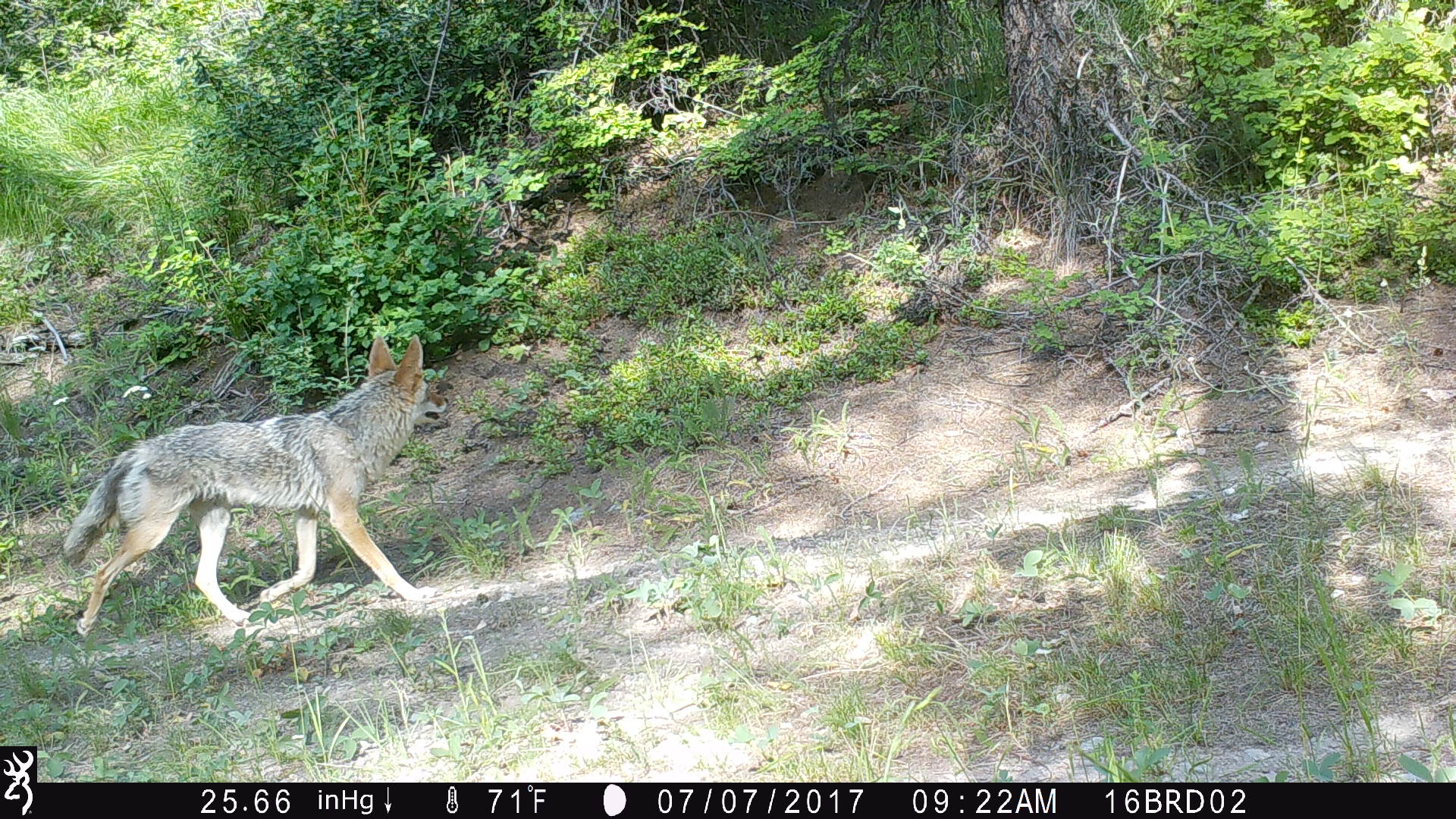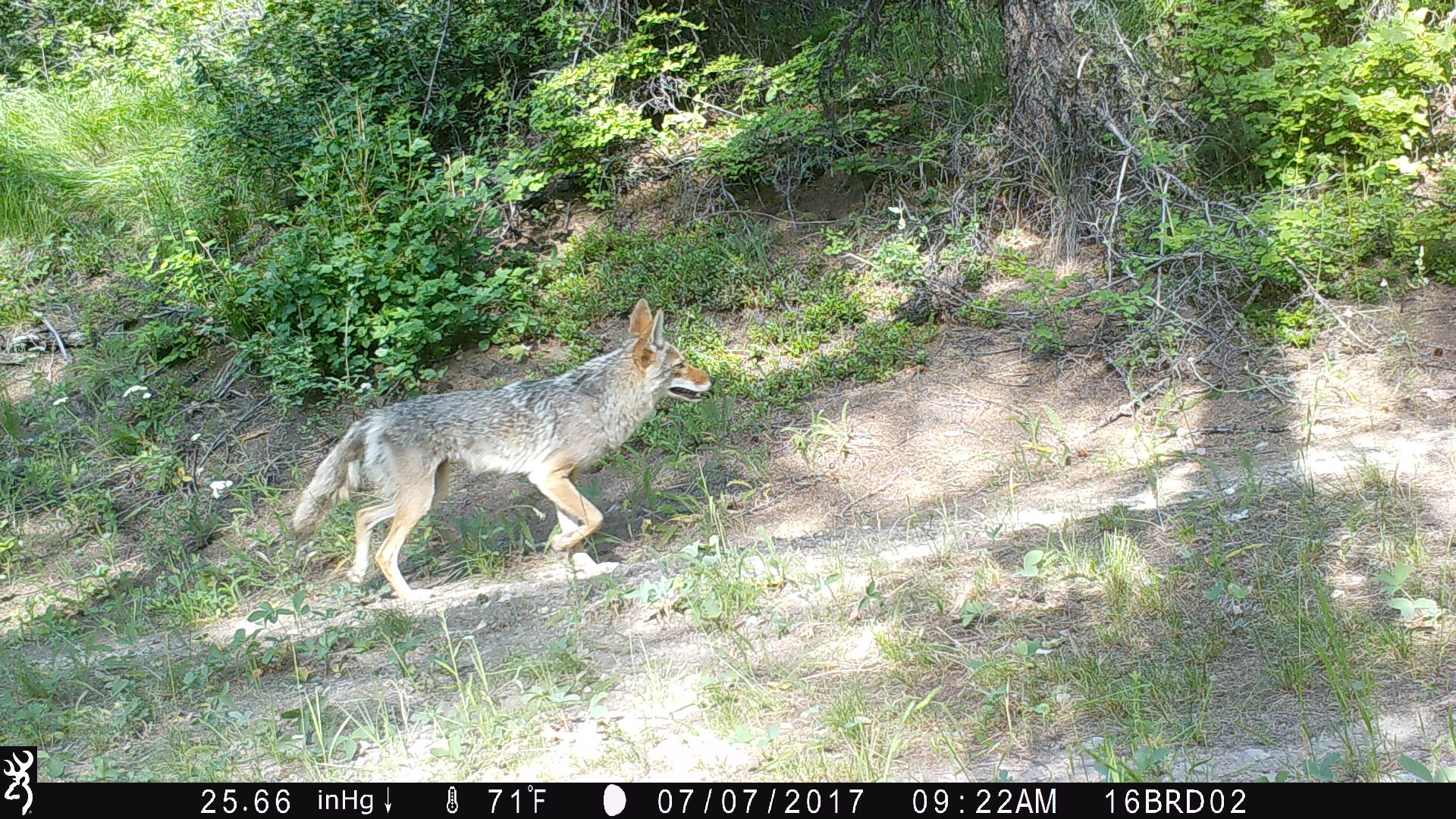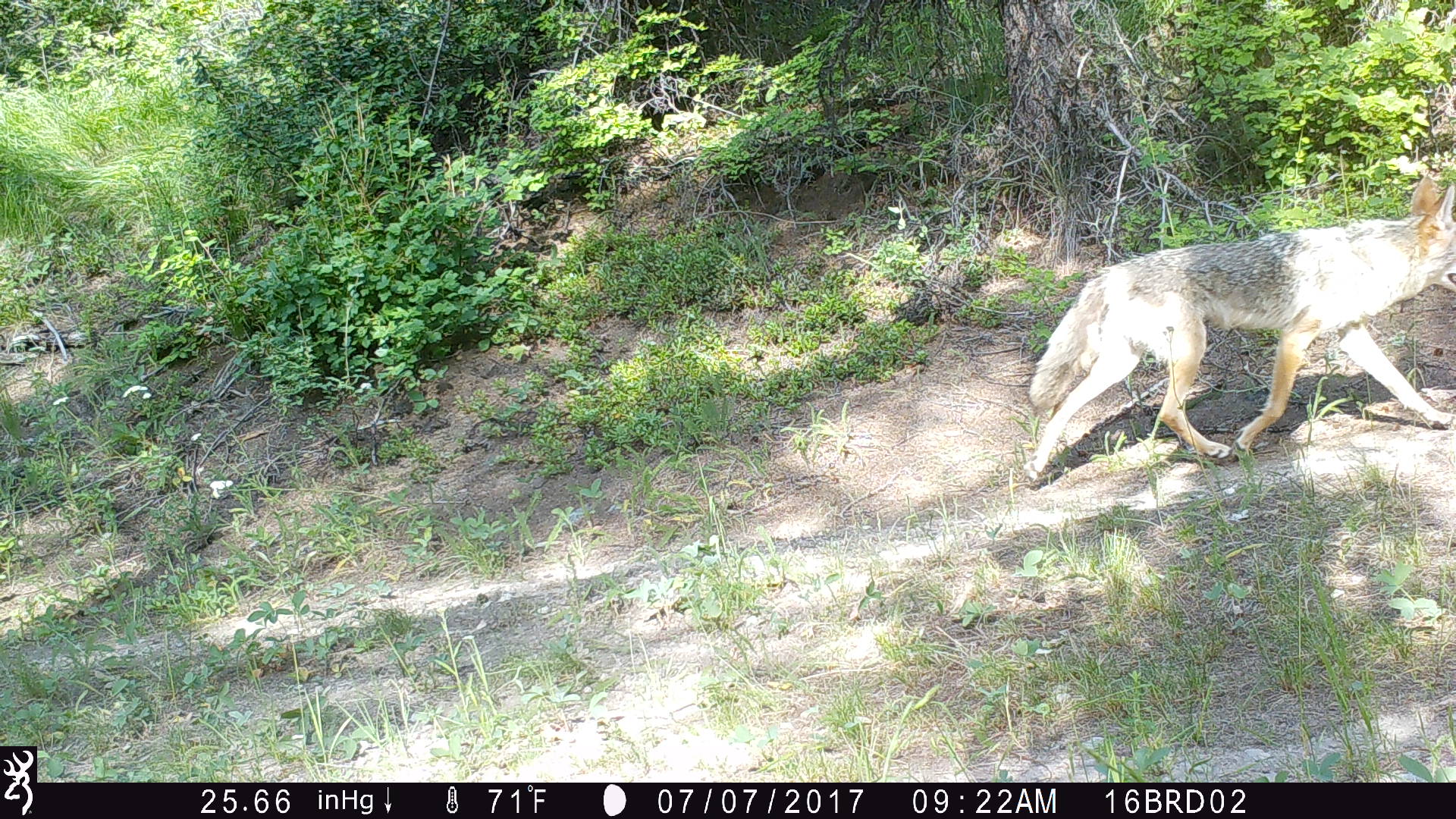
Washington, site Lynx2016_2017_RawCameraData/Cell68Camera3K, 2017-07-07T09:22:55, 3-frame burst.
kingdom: Animalia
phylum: Chordata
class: Mammalia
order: Carnivora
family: Canidae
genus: Canis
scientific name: Canis latrans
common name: coyote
Canis latrans (coyote). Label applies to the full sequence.